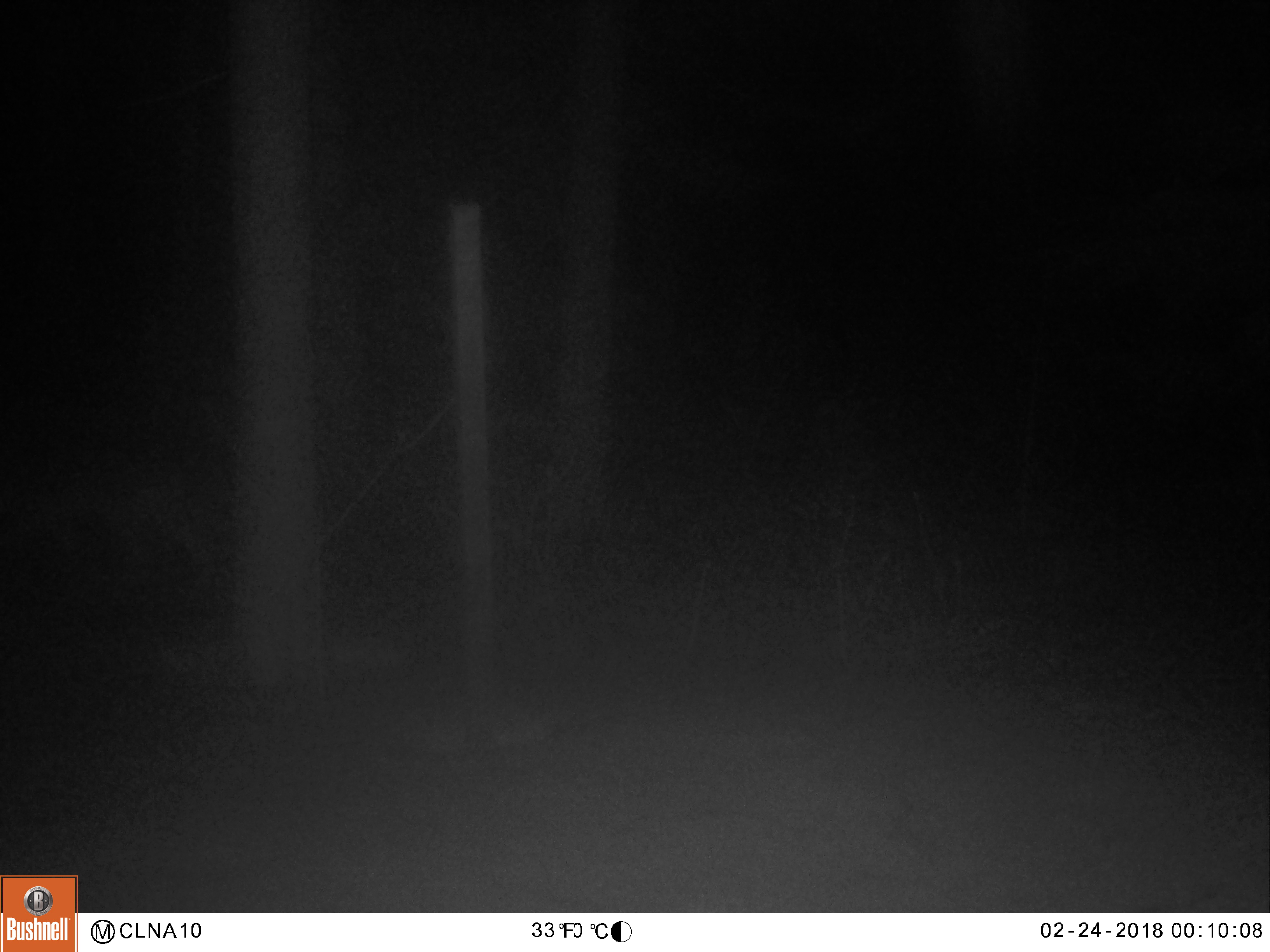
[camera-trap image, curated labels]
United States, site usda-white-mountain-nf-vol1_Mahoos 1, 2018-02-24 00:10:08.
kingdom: Animalia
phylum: Chordata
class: Mammalia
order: Carnivora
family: Canidae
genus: Canis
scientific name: Canis latrans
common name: coyote